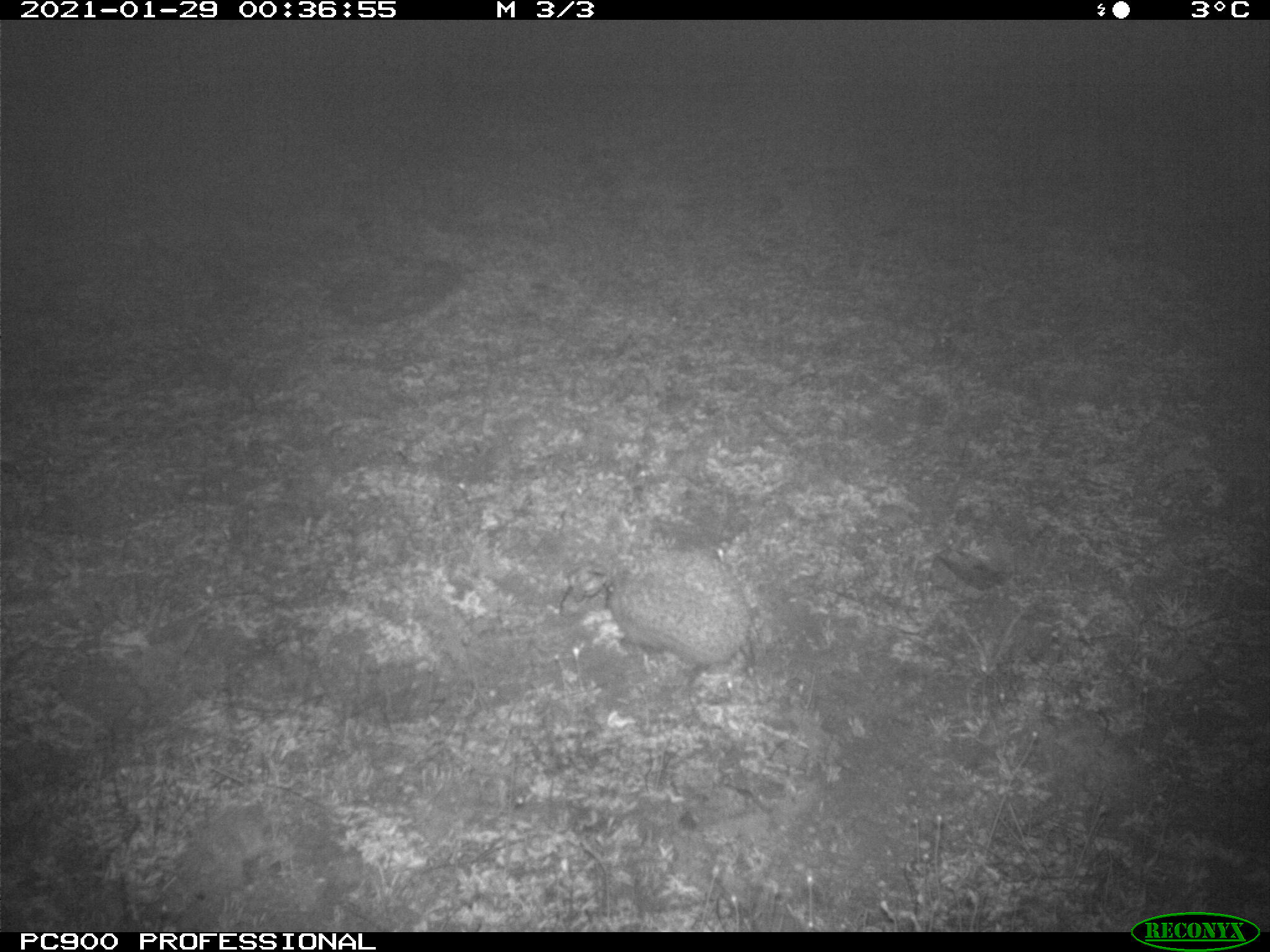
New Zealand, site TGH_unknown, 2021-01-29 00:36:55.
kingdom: Animalia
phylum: Chordata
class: Mammalia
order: Eulipotyphla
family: Erinaceidae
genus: Erinaceus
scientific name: Erinaceus europaeus europaeus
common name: european hedgehog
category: hedgehog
Hedgehog (european hedgehog) (Erinaceus europaeus europaeus).